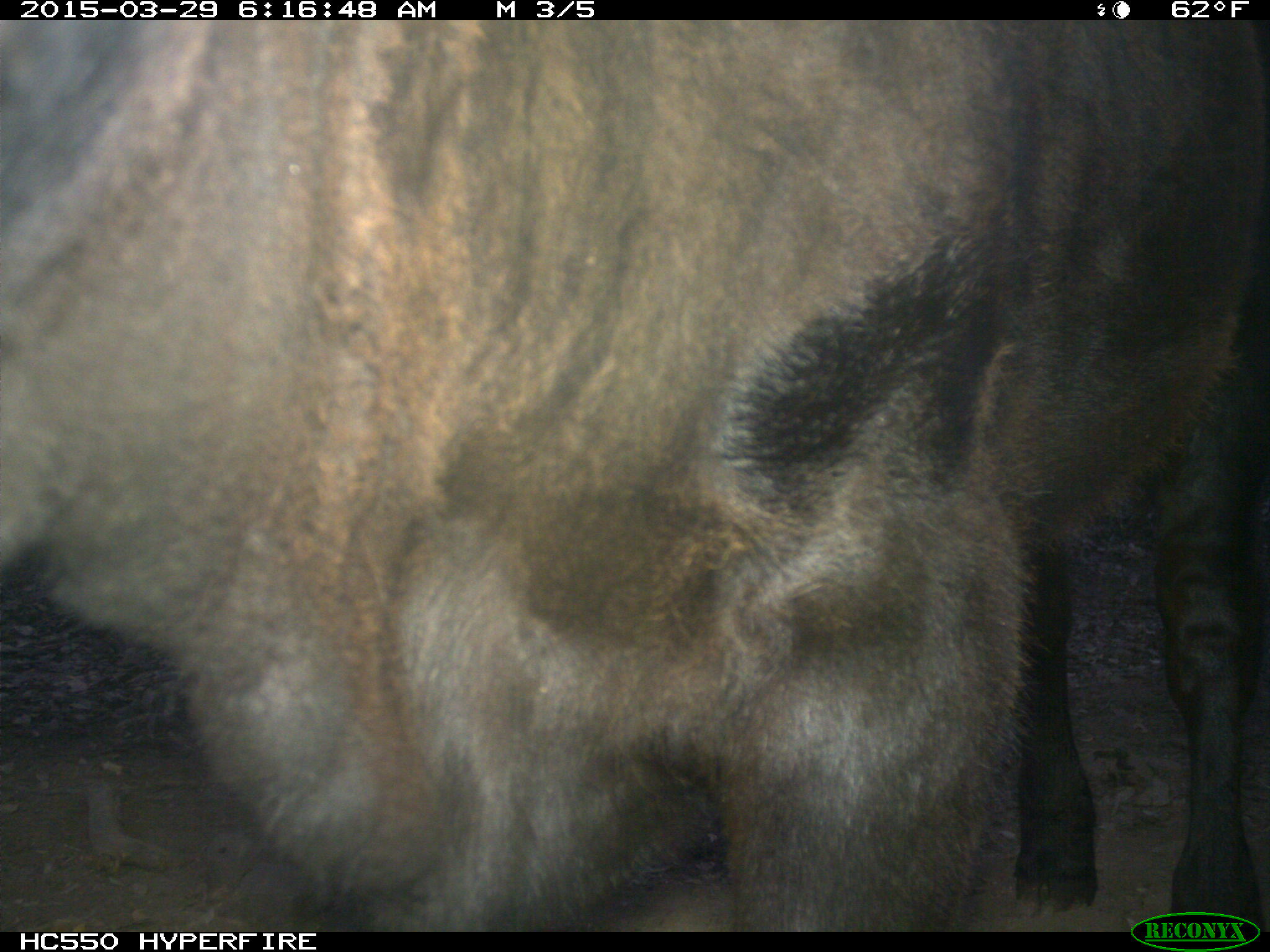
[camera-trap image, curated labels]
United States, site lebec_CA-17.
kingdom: Animalia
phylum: Chordata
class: Mammalia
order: Artiodactyla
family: Bovidae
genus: Bos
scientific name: Bos taurus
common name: domestic cow